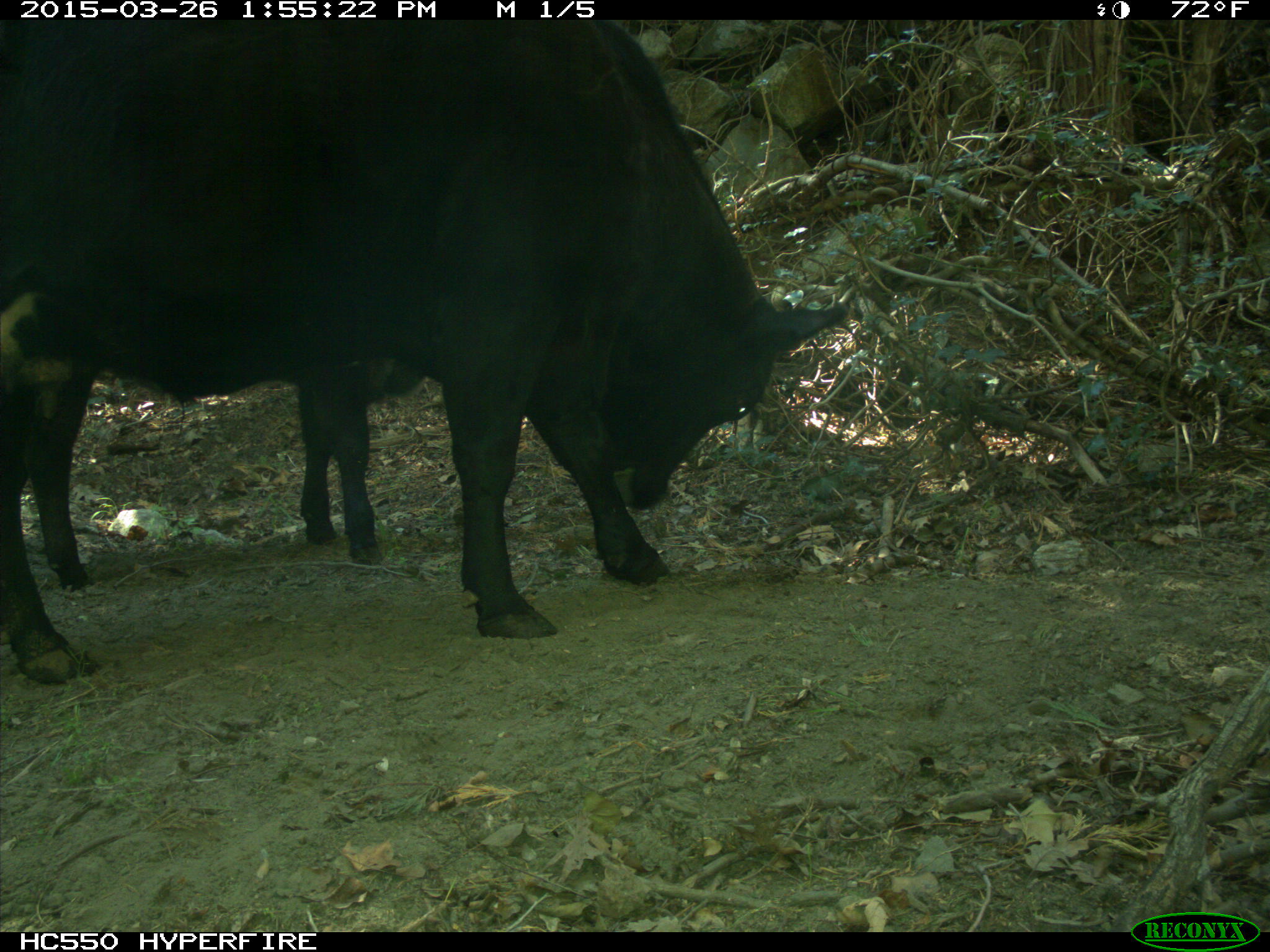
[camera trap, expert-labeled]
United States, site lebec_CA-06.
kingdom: Animalia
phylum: Chordata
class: Mammalia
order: Artiodactyla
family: Bovidae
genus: Bos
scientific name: Bos taurus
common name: domestic cow